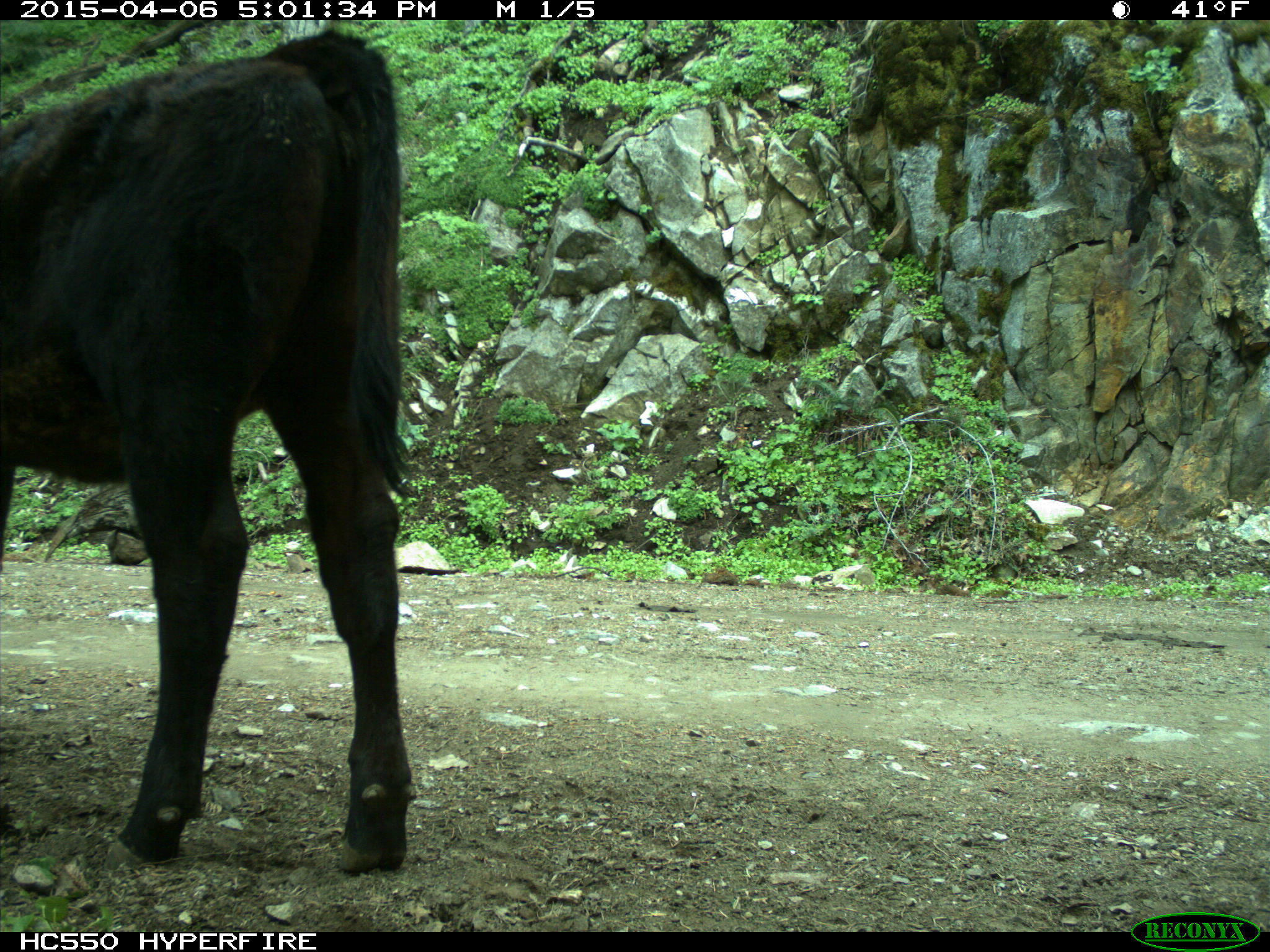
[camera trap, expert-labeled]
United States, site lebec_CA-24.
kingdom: Animalia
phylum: Chordata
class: Mammalia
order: Artiodactyla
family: Bovidae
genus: Bos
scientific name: Bos taurus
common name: domestic cow